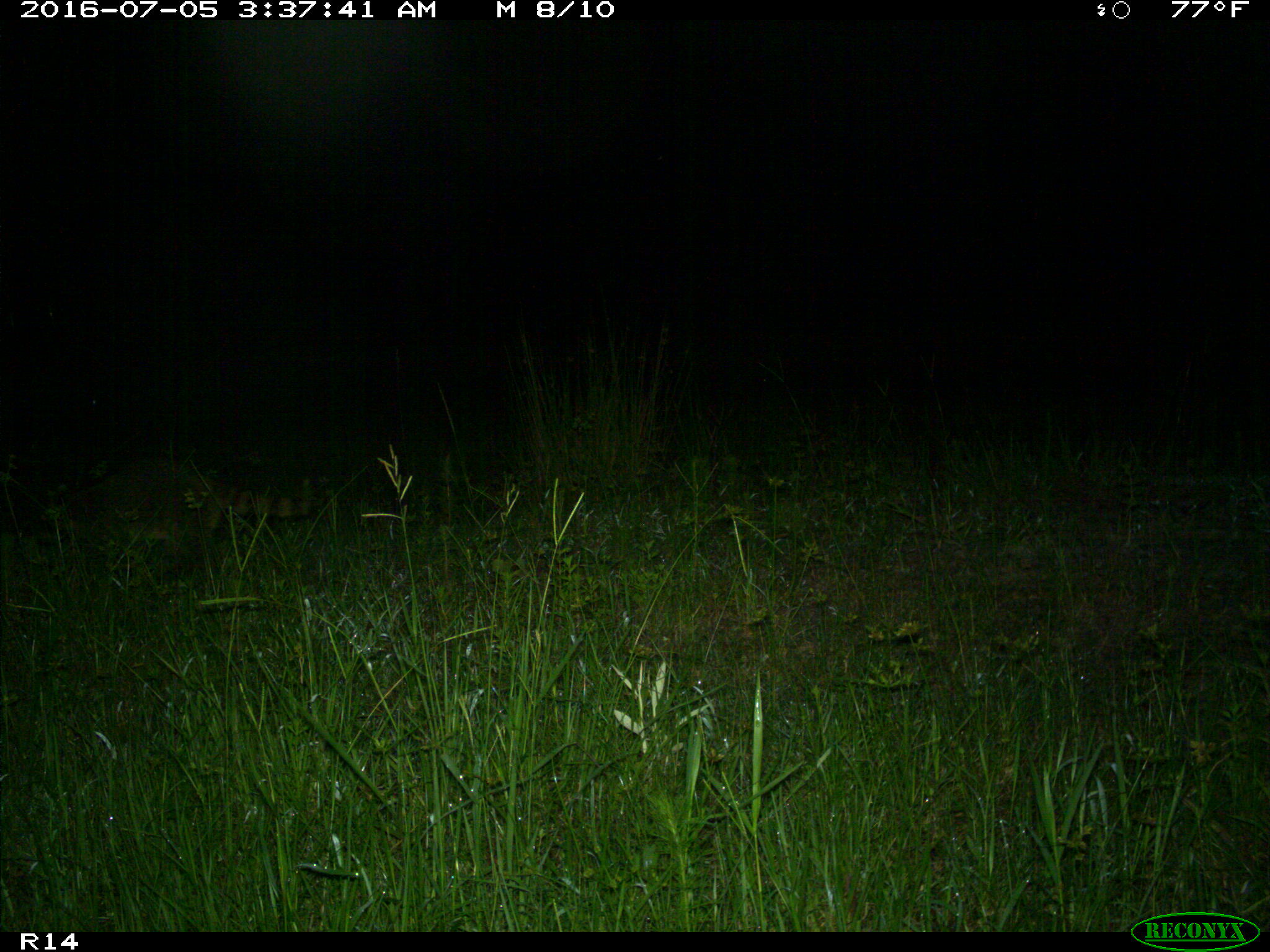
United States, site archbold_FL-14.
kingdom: Animalia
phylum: Chordata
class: Mammalia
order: Carnivora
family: Procyonidae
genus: Procyon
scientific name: Procyon lotor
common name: common raccoon